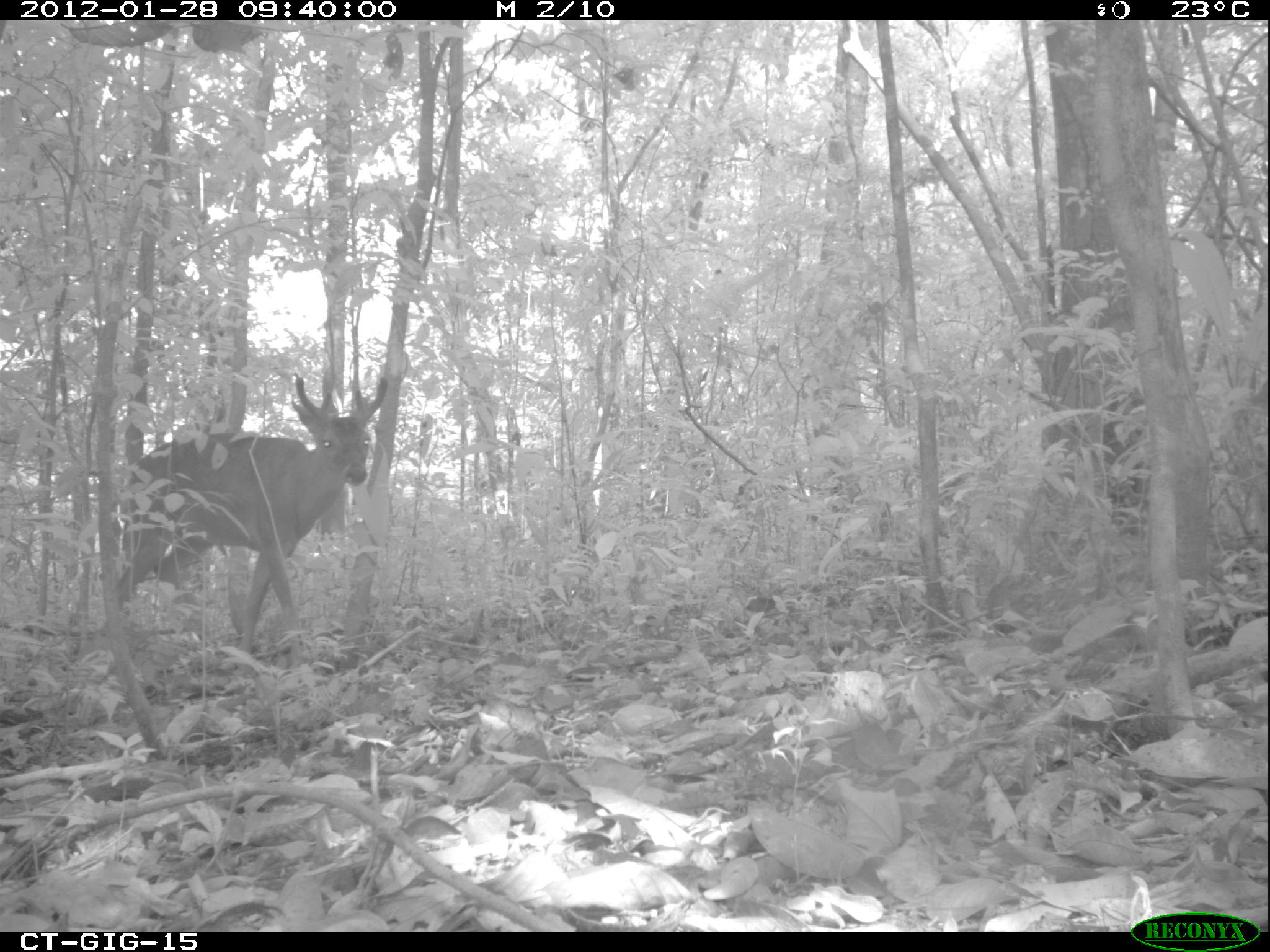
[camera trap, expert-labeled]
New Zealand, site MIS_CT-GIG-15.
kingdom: Animalia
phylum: Chordata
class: Mammalia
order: Artiodactyla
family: Cervidae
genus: Odocoileus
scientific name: Odocoileus virginianus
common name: white-tailed deer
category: white tailed deer